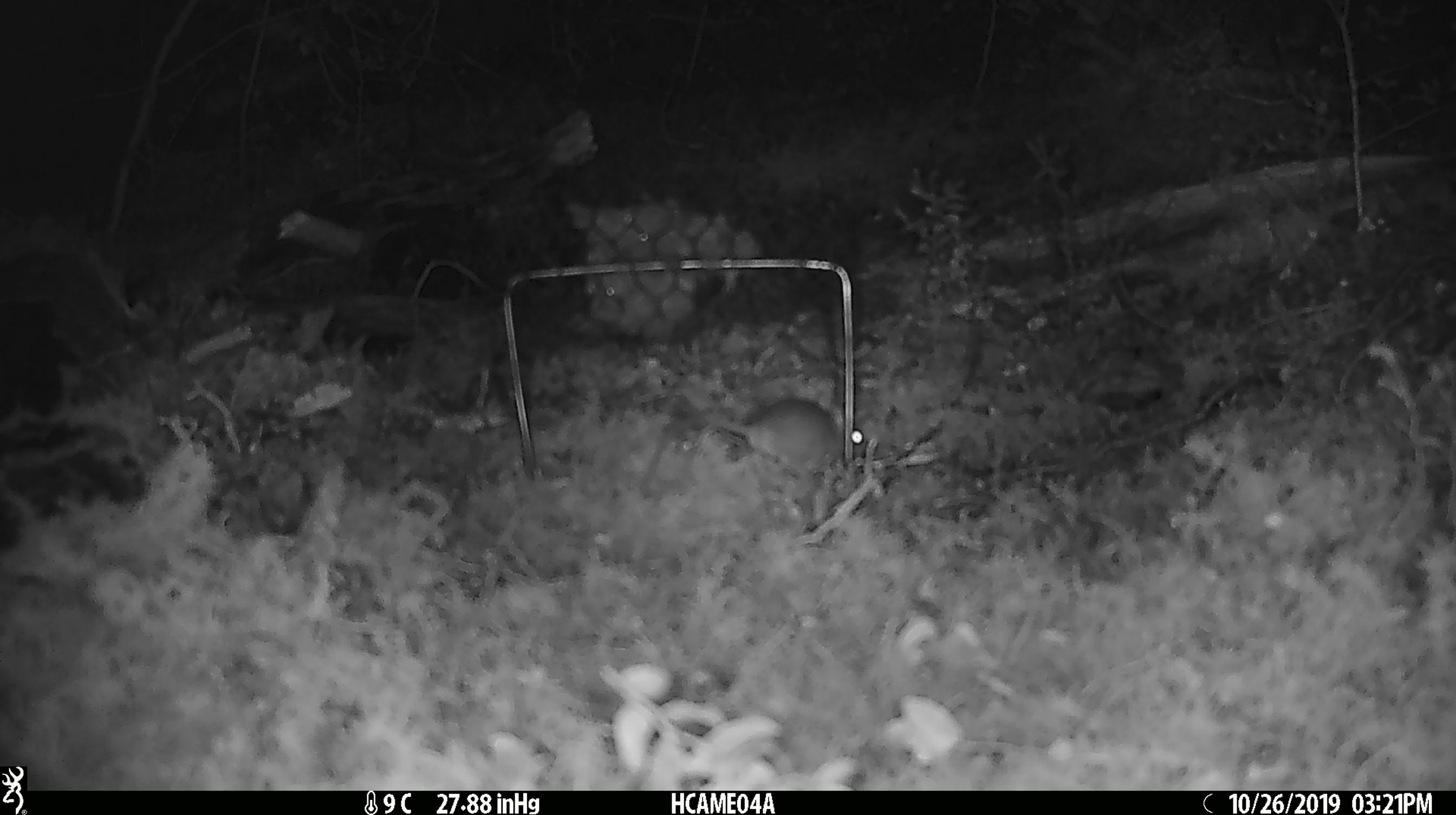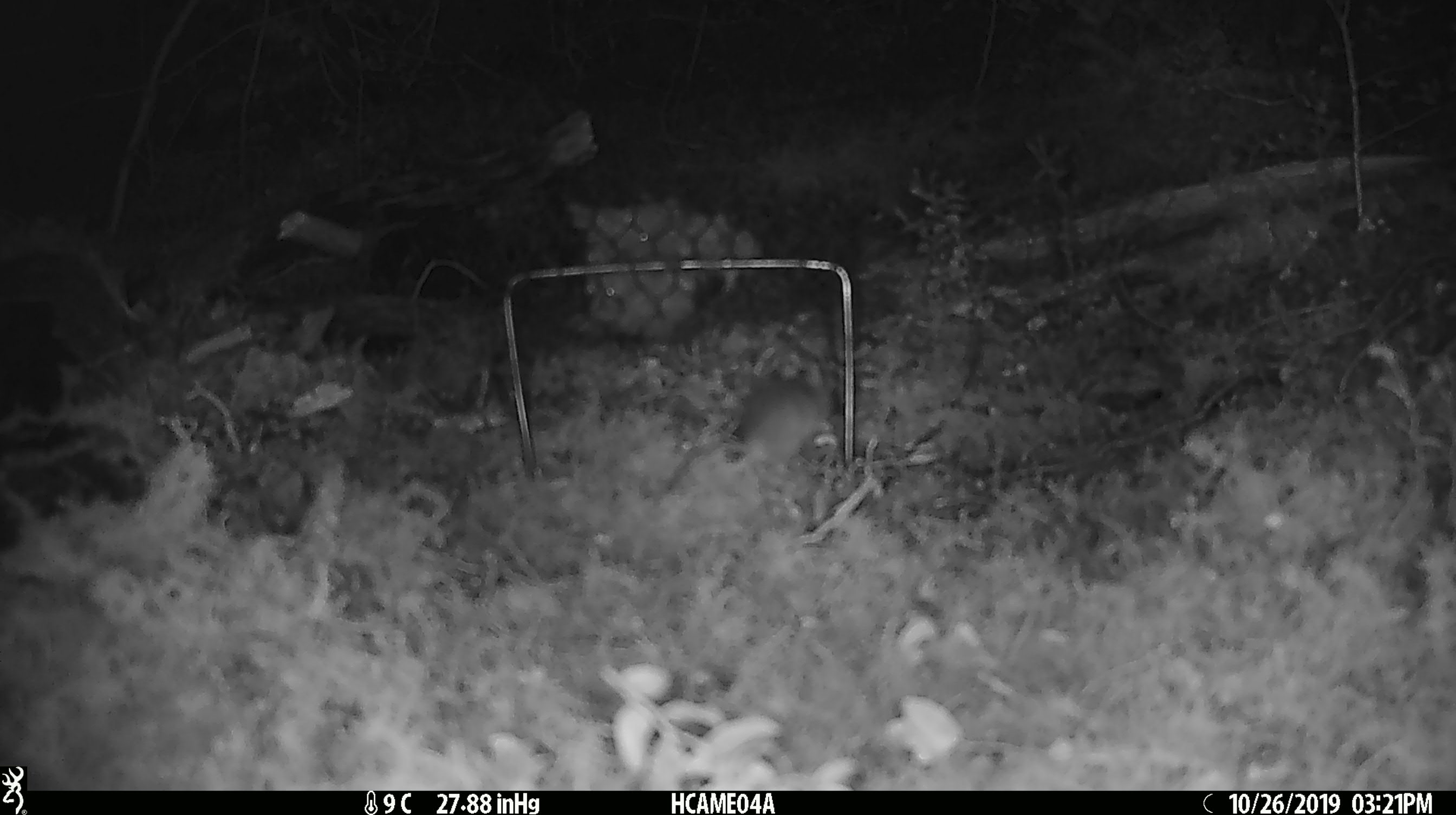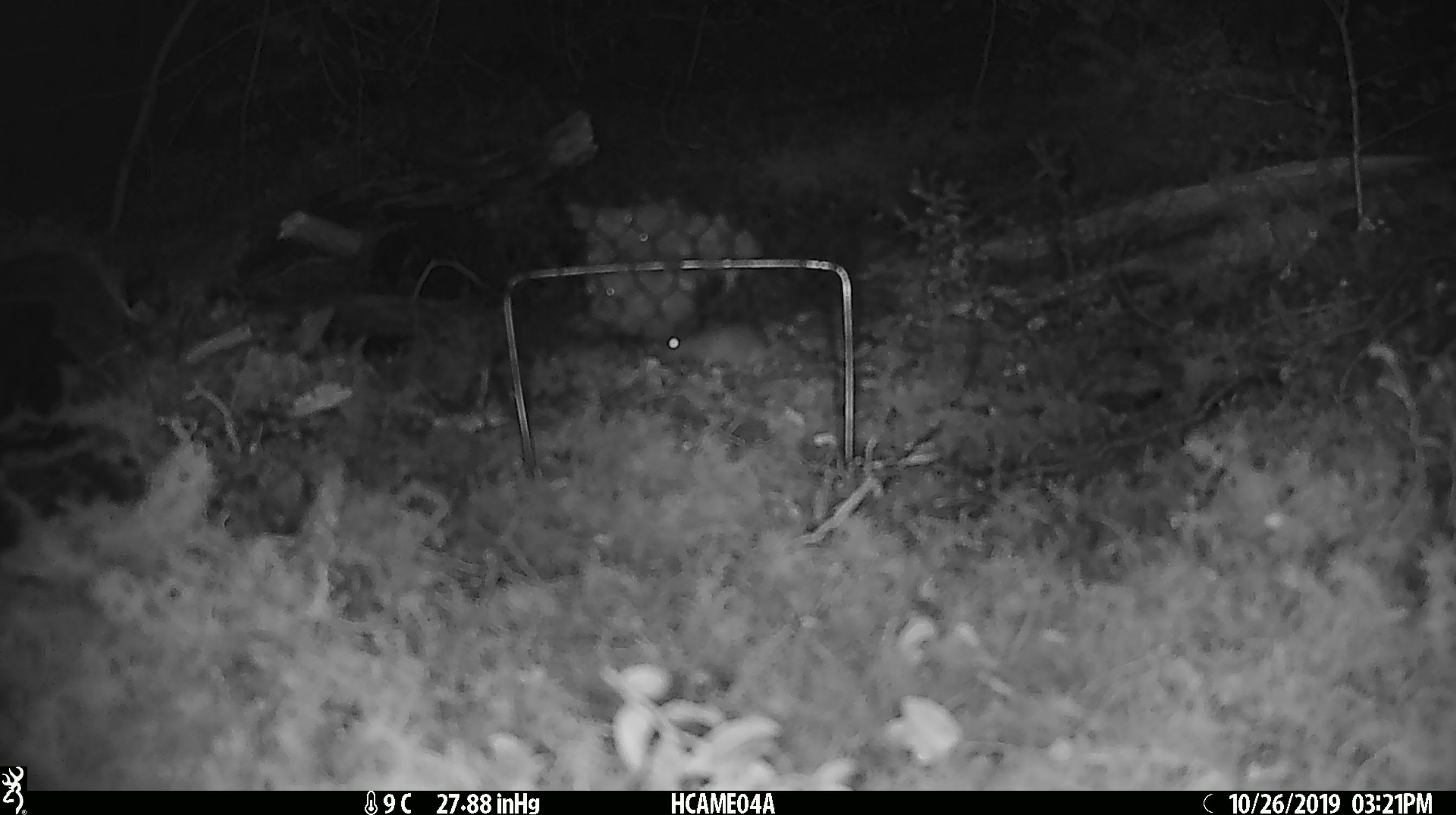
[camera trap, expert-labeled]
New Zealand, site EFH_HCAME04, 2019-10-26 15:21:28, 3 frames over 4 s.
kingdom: Animalia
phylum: Chordata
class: Mammalia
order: Rodentia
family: Muridae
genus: Mus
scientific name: Mus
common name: mouse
Mouse (Mus).